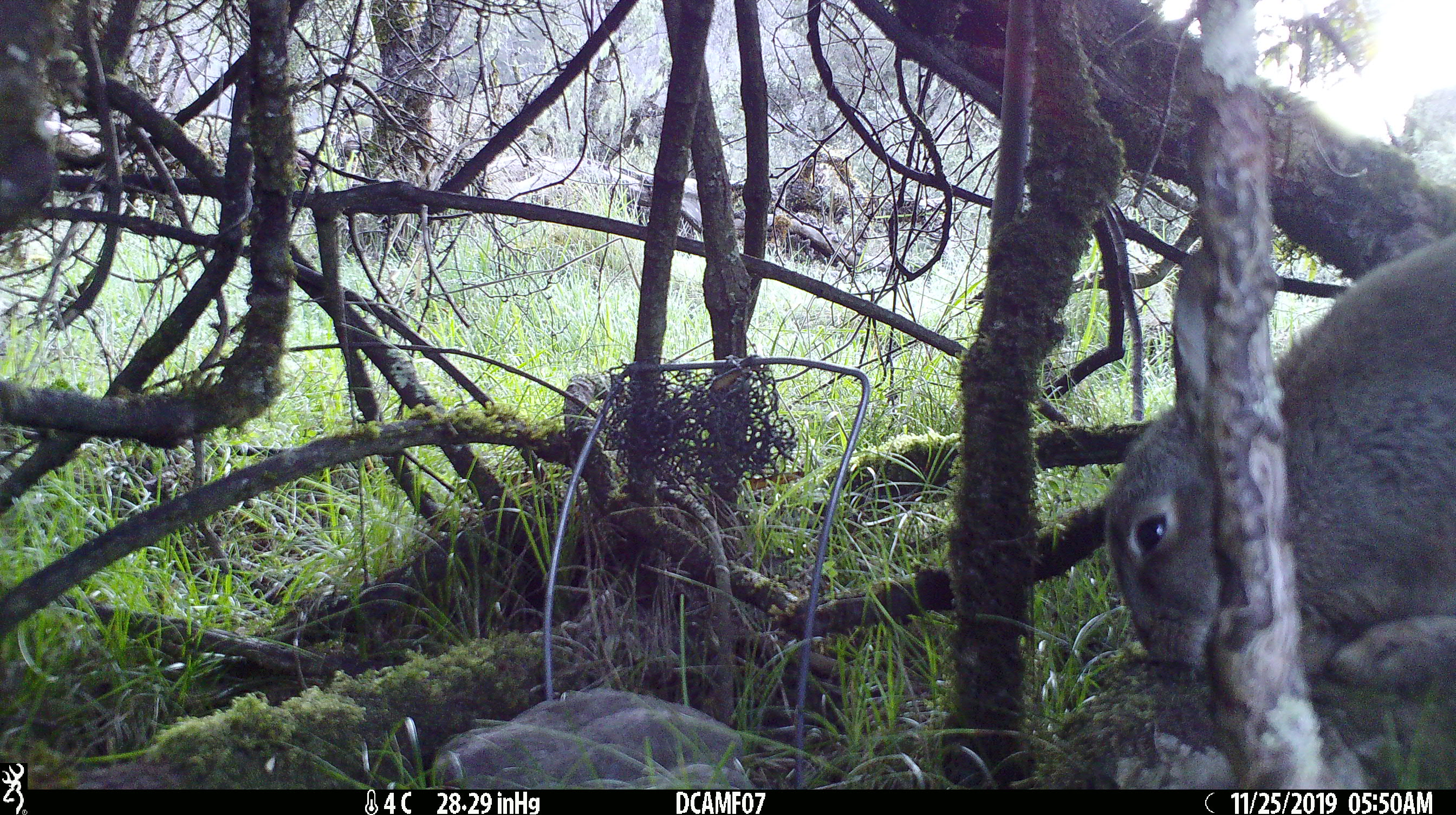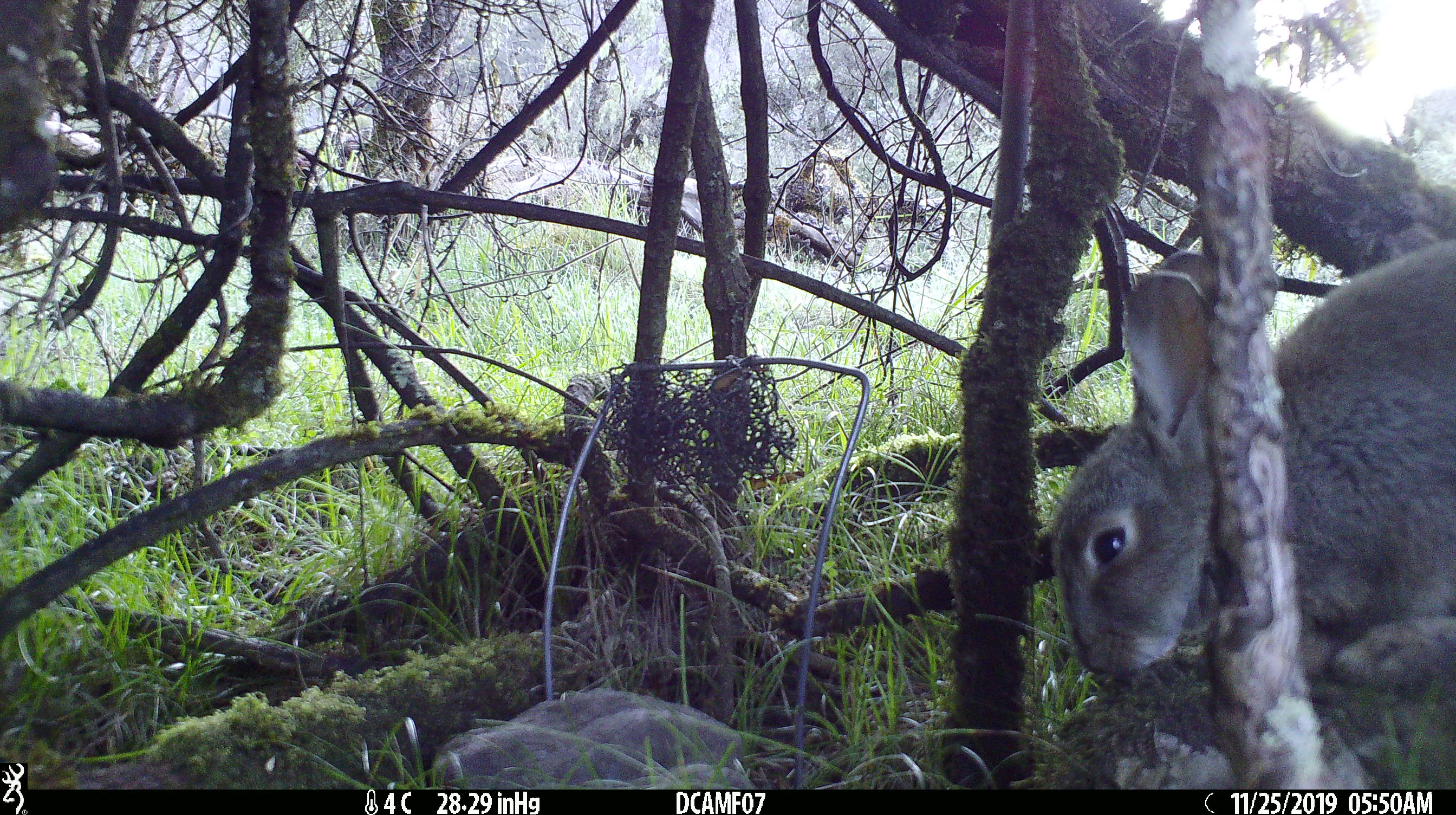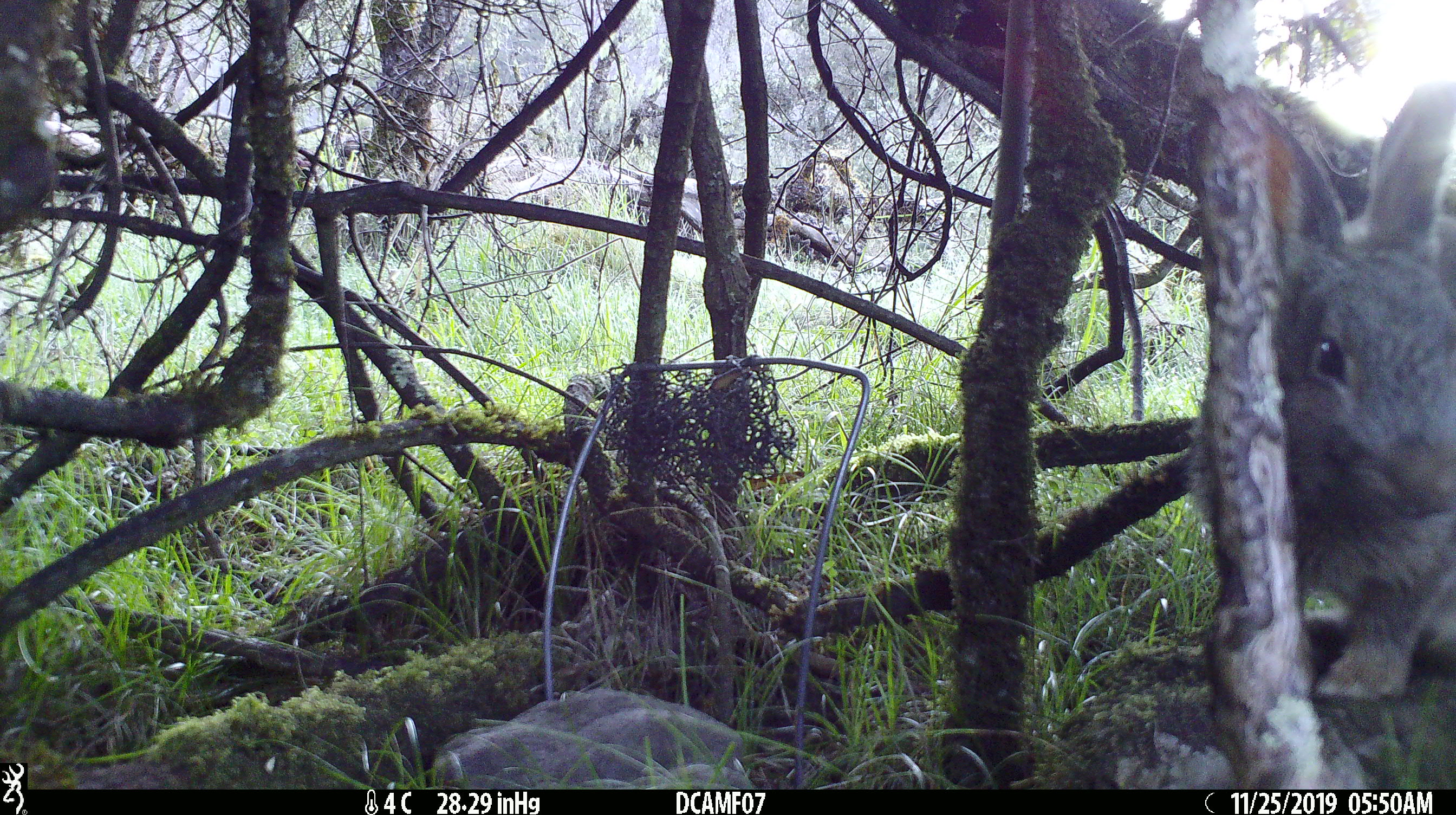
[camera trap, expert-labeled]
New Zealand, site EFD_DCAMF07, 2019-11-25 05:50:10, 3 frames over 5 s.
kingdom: Animalia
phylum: Chordata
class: Mammalia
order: Lagomorpha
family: Leporidae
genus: Oryctolagus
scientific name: Oryctolagus cuniculus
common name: european rabbit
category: rabbit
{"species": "rabbit (european rabbit) (Oryctolagus cuniculus)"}